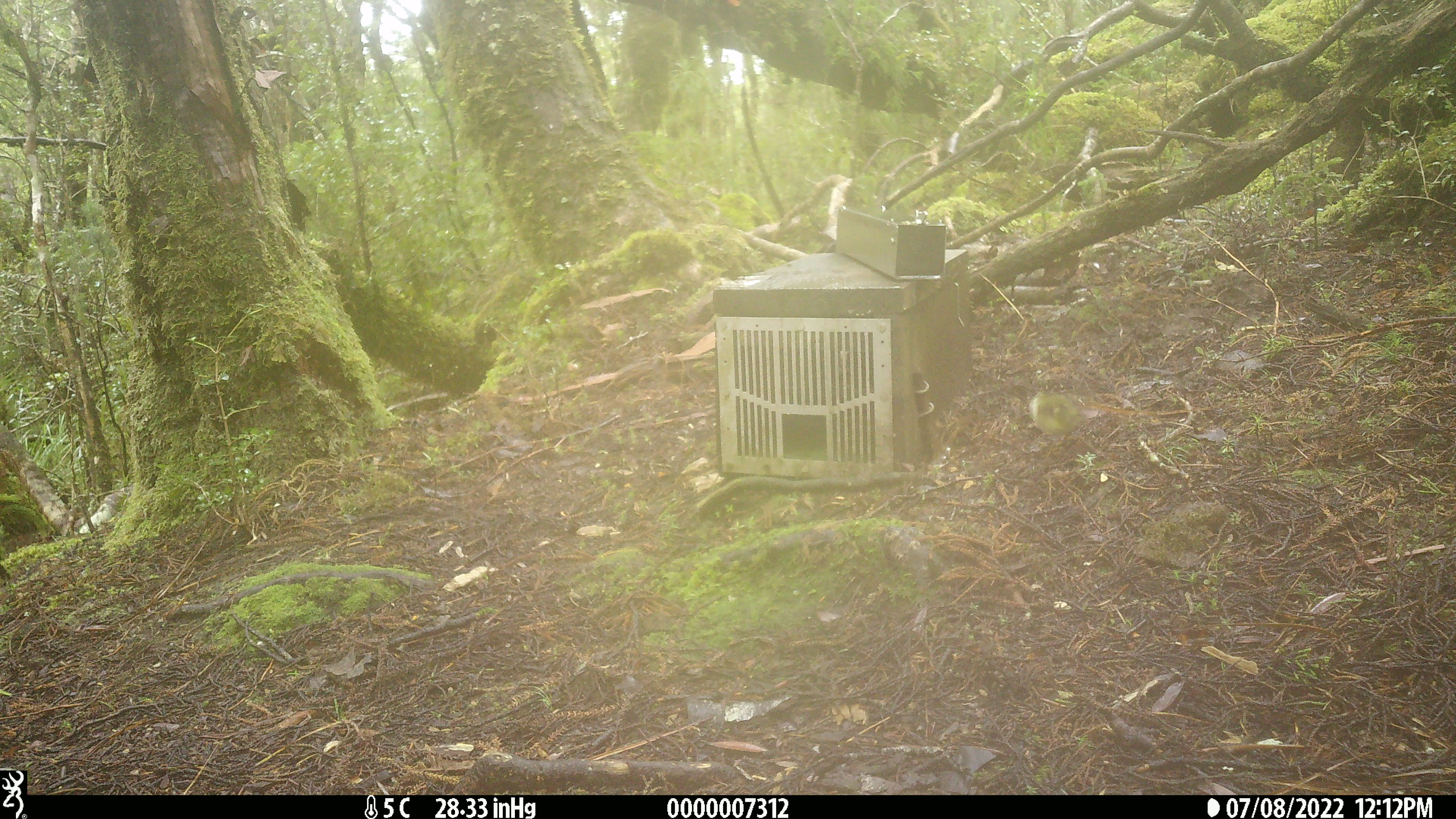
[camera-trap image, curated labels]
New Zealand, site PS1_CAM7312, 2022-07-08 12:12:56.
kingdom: Animalia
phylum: Chordata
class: Aves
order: Passeriformes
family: Acanthisittidae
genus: Acanthisitta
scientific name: Acanthisitta chloris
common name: rifleman